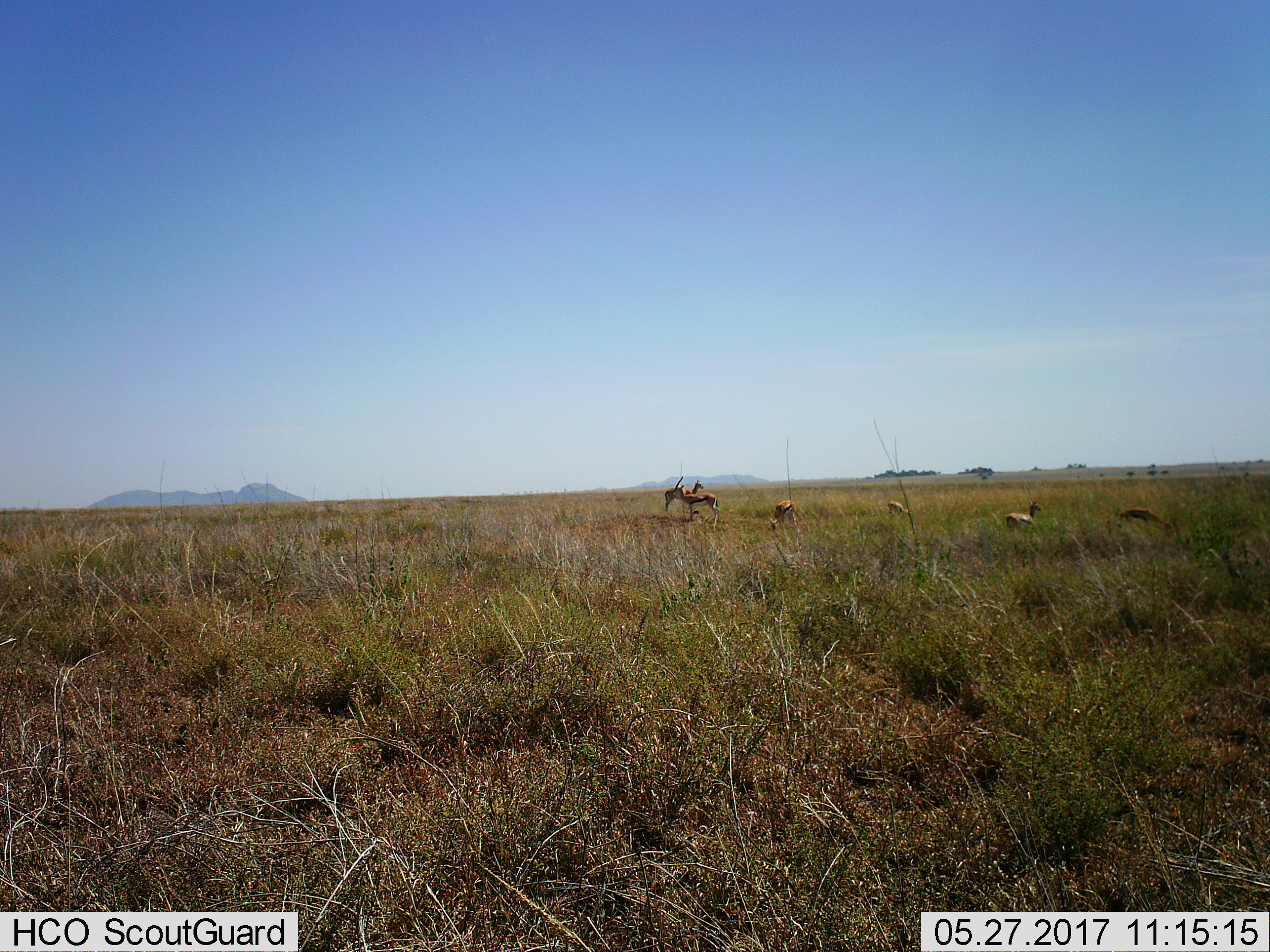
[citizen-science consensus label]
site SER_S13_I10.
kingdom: Animalia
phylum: Chordata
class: Mammalia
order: Artiodactyla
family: Bovidae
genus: Eudorcas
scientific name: Eudorcas thomsonii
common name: thomson's gazelle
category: gazellethomsons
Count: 6.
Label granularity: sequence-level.